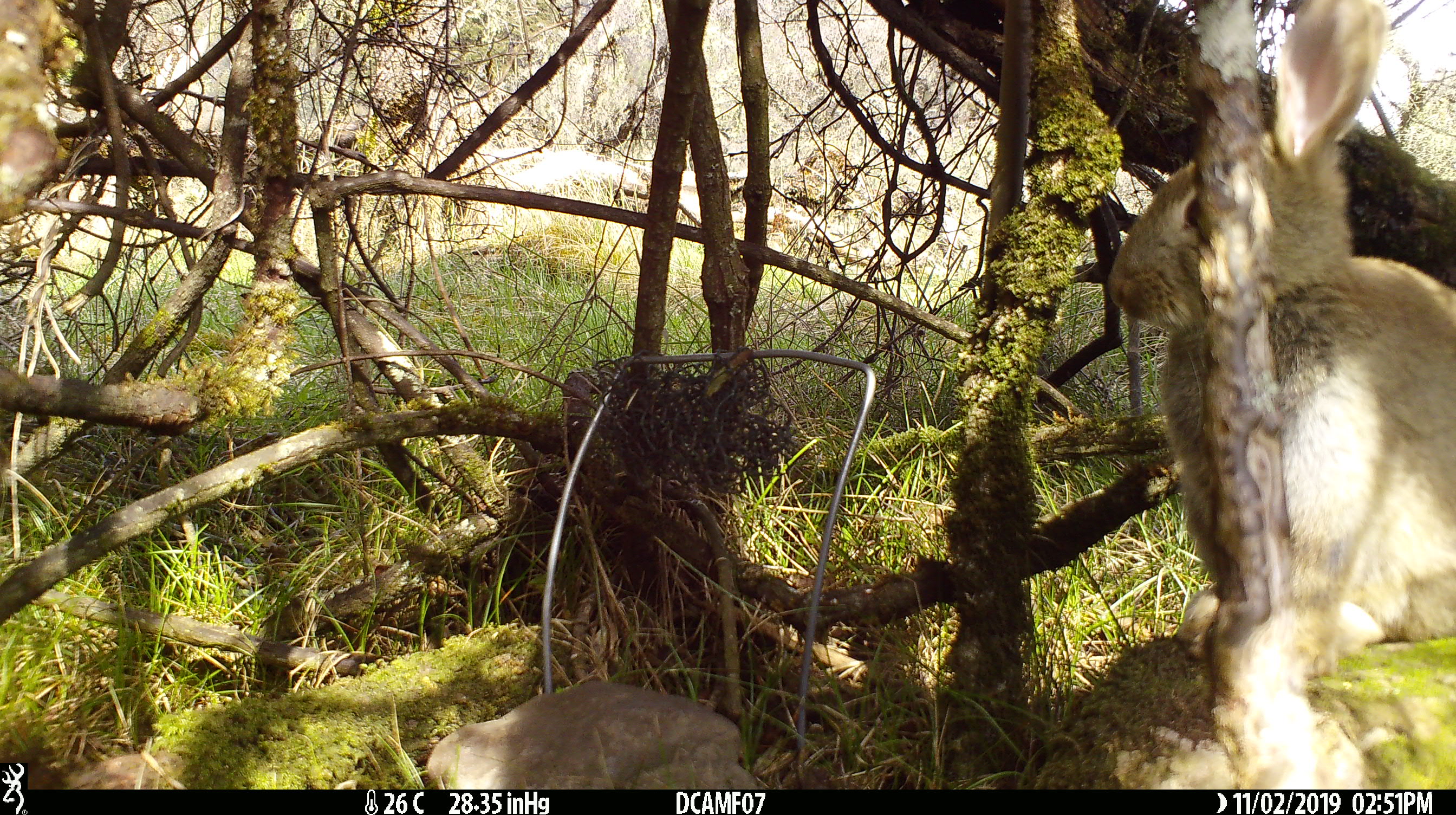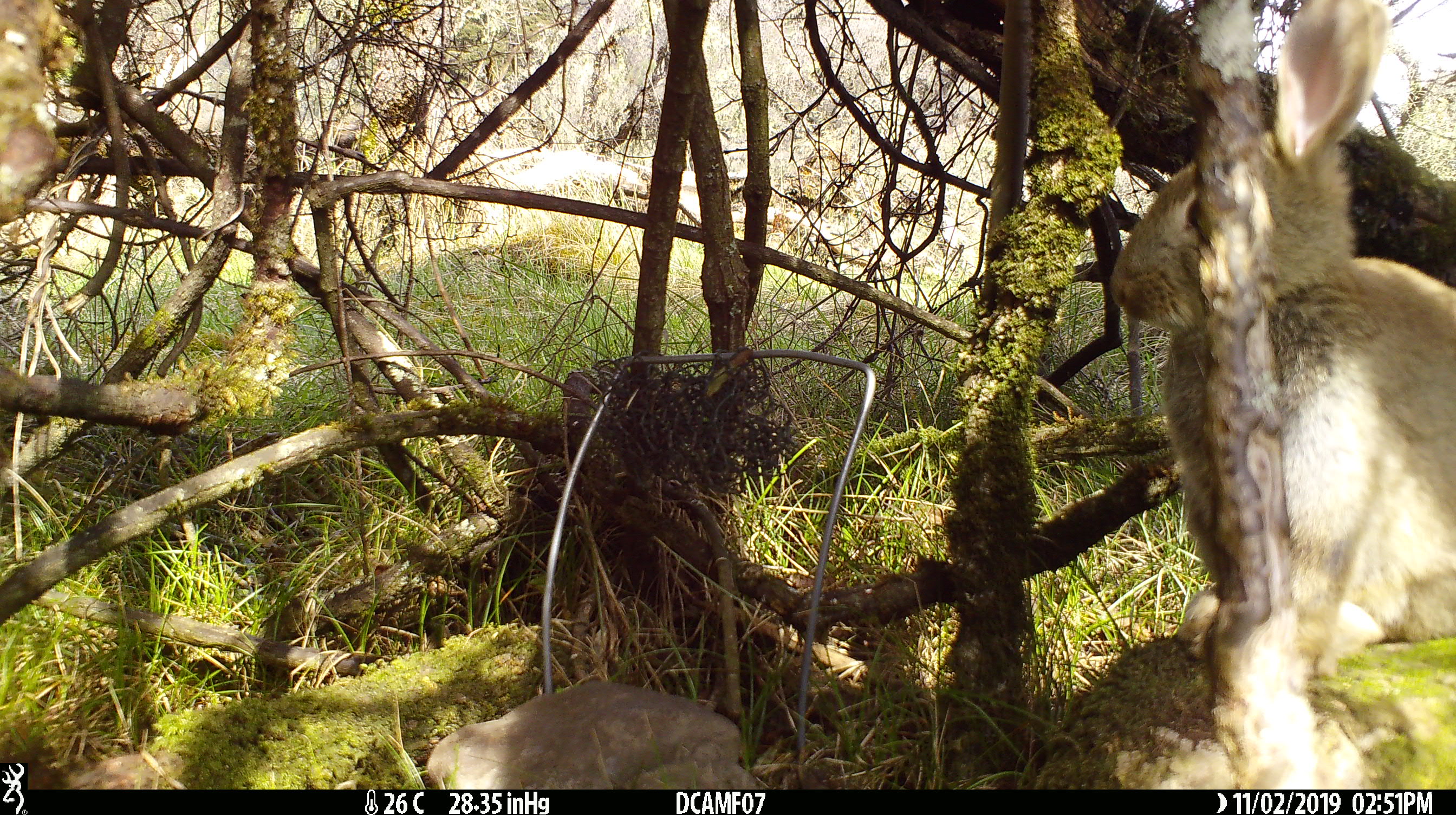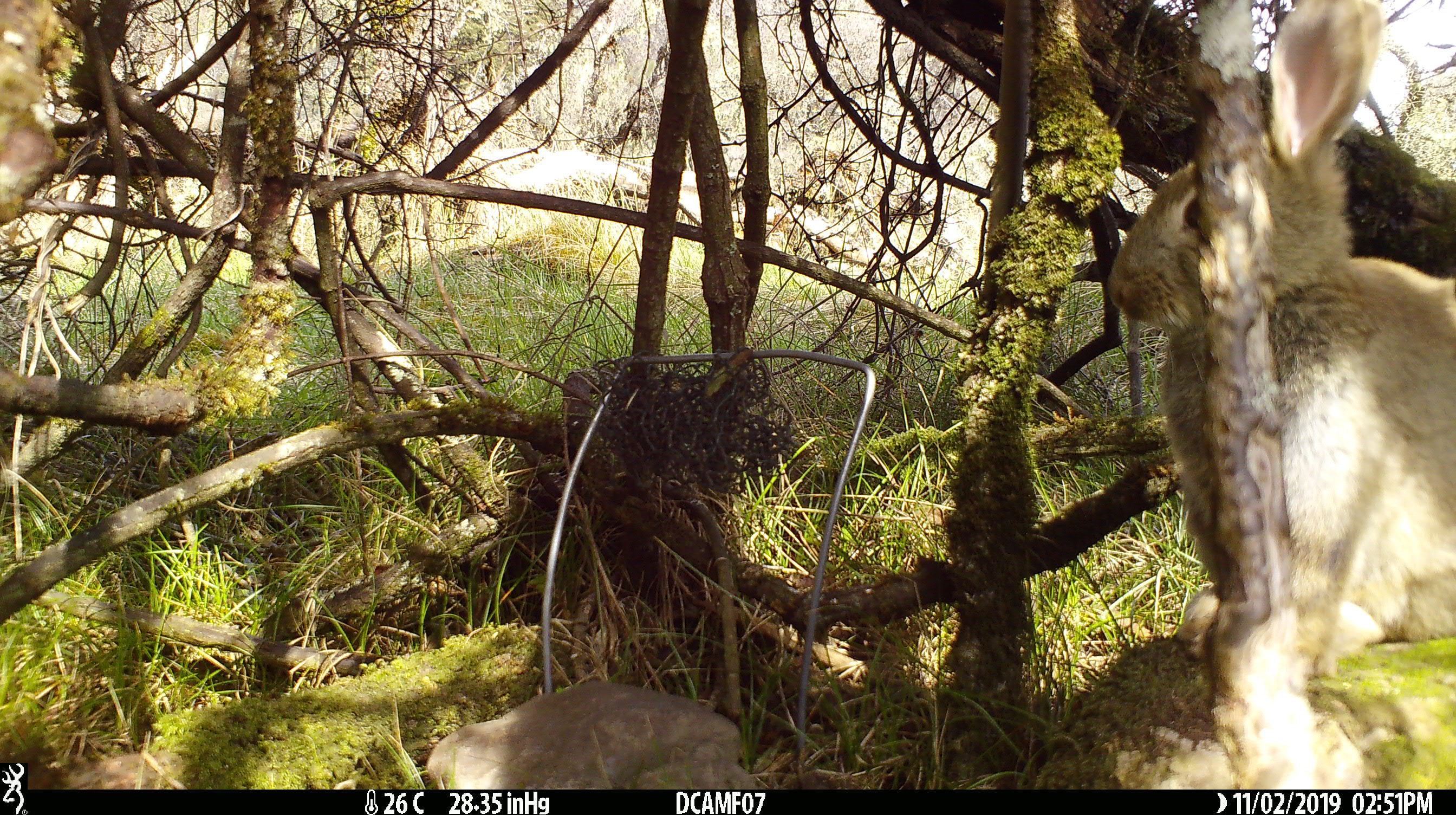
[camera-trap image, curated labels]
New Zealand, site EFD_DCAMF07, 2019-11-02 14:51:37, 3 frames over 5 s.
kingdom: Animalia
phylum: Chordata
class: Mammalia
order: Lagomorpha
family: Leporidae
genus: Oryctolagus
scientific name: Oryctolagus cuniculus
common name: european rabbit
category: rabbit